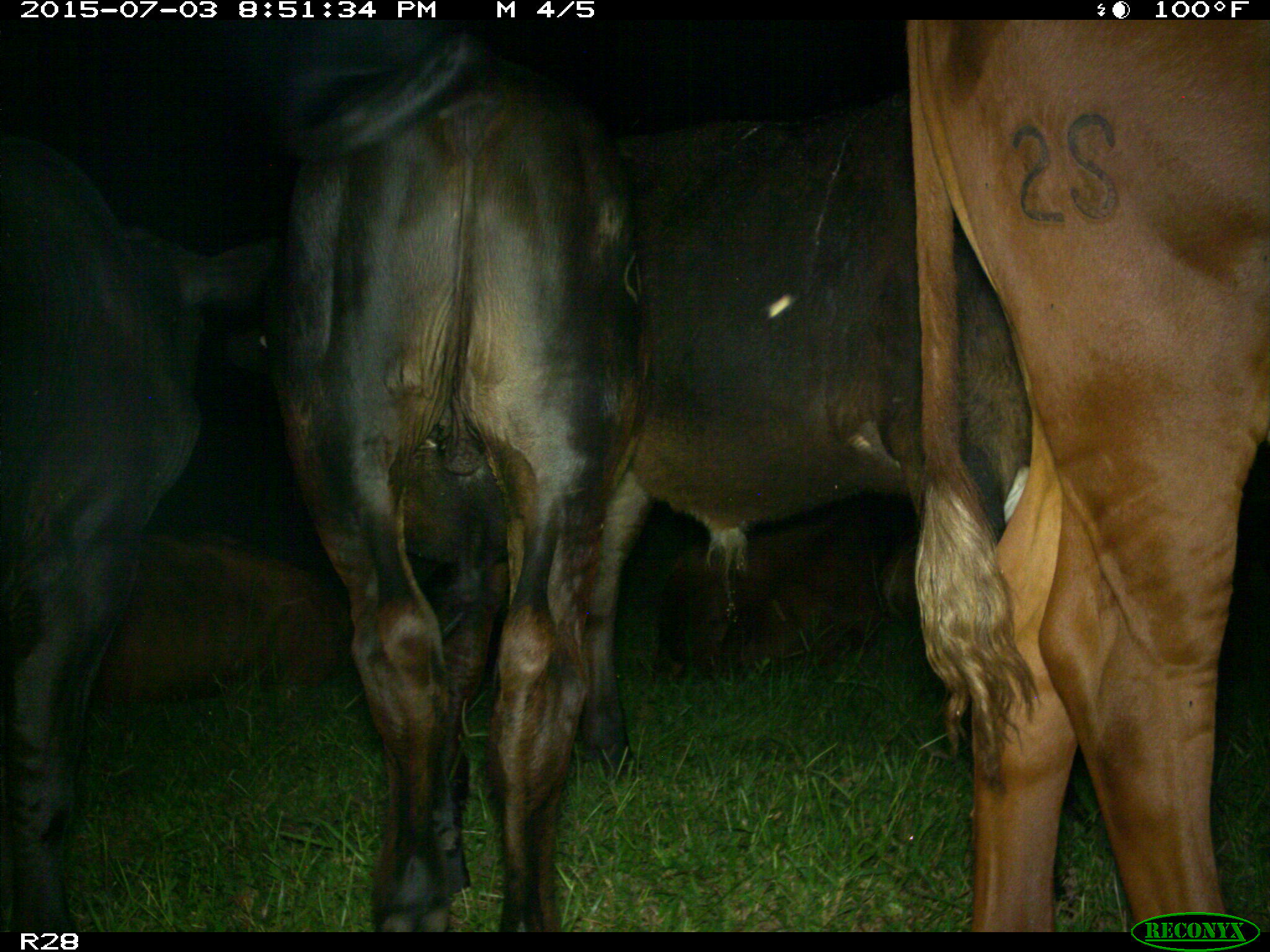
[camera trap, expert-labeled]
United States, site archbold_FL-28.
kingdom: Animalia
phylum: Chordata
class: Mammalia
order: Artiodactyla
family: Bovidae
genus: Bos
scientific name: Bos taurus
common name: domestic cow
Bos taurus (domestic cow).